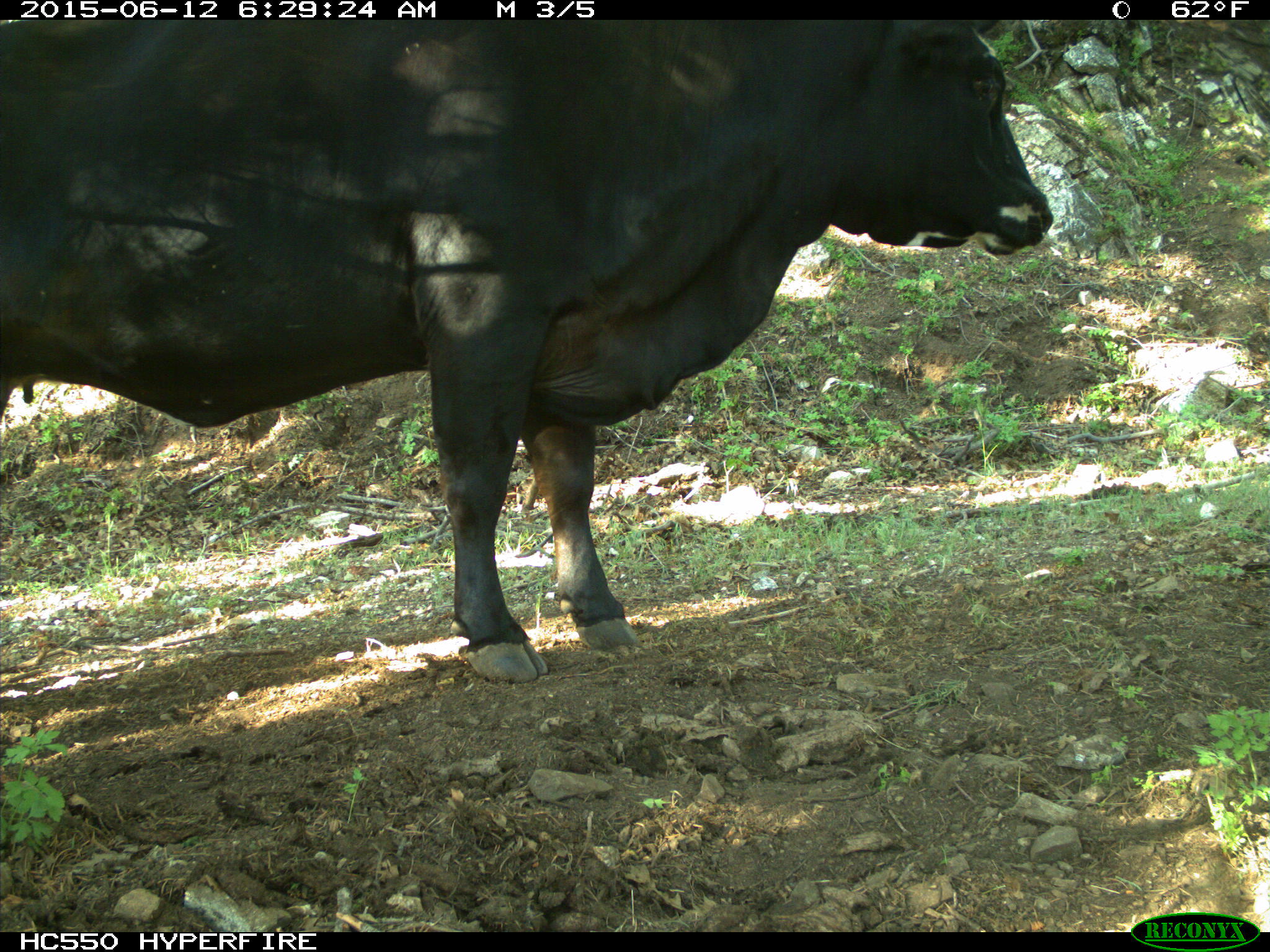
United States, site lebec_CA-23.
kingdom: Animalia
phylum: Chordata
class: Mammalia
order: Artiodactyla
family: Bovidae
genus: Bos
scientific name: Bos taurus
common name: domestic cow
Bos taurus (domestic cow).